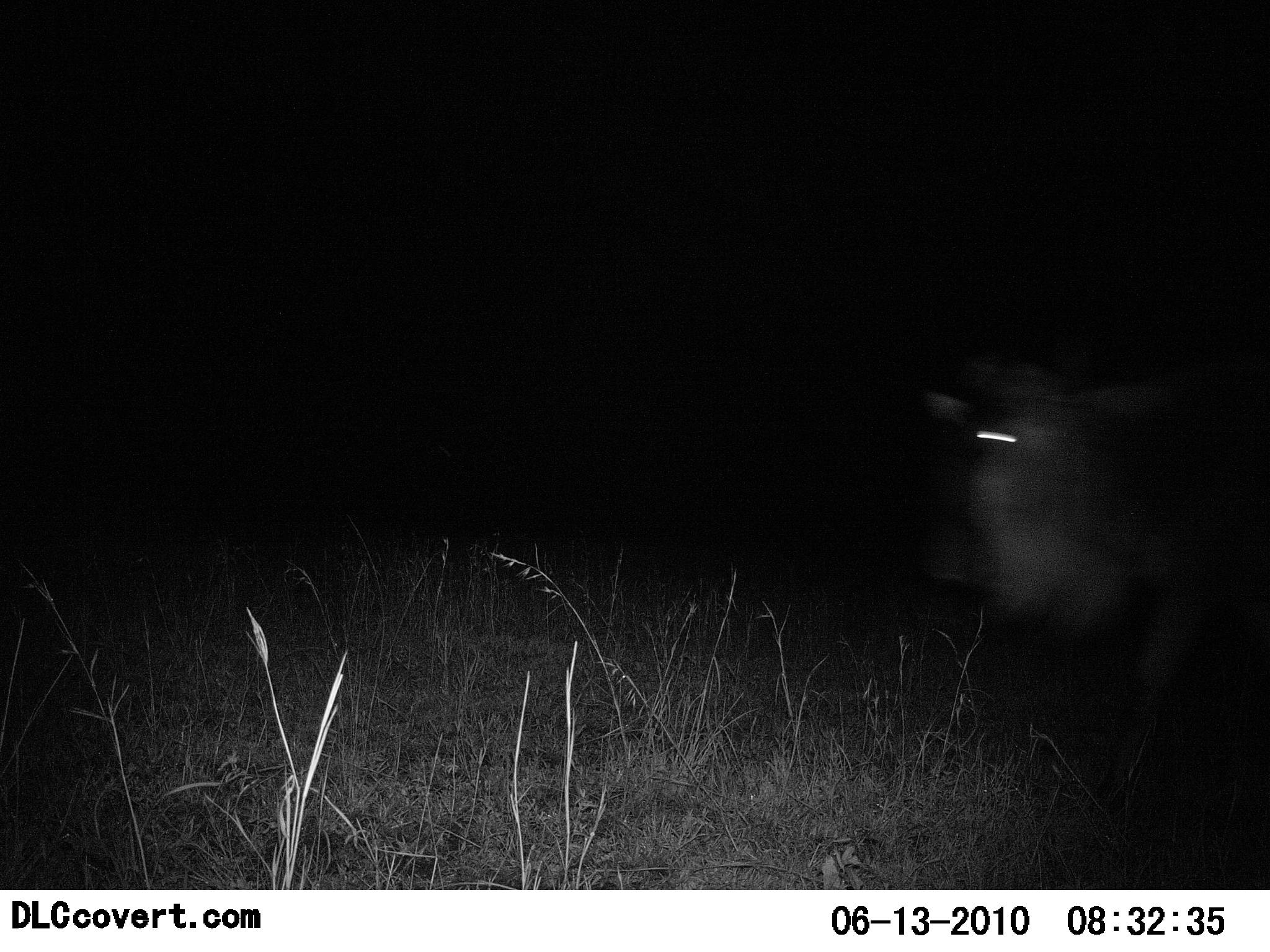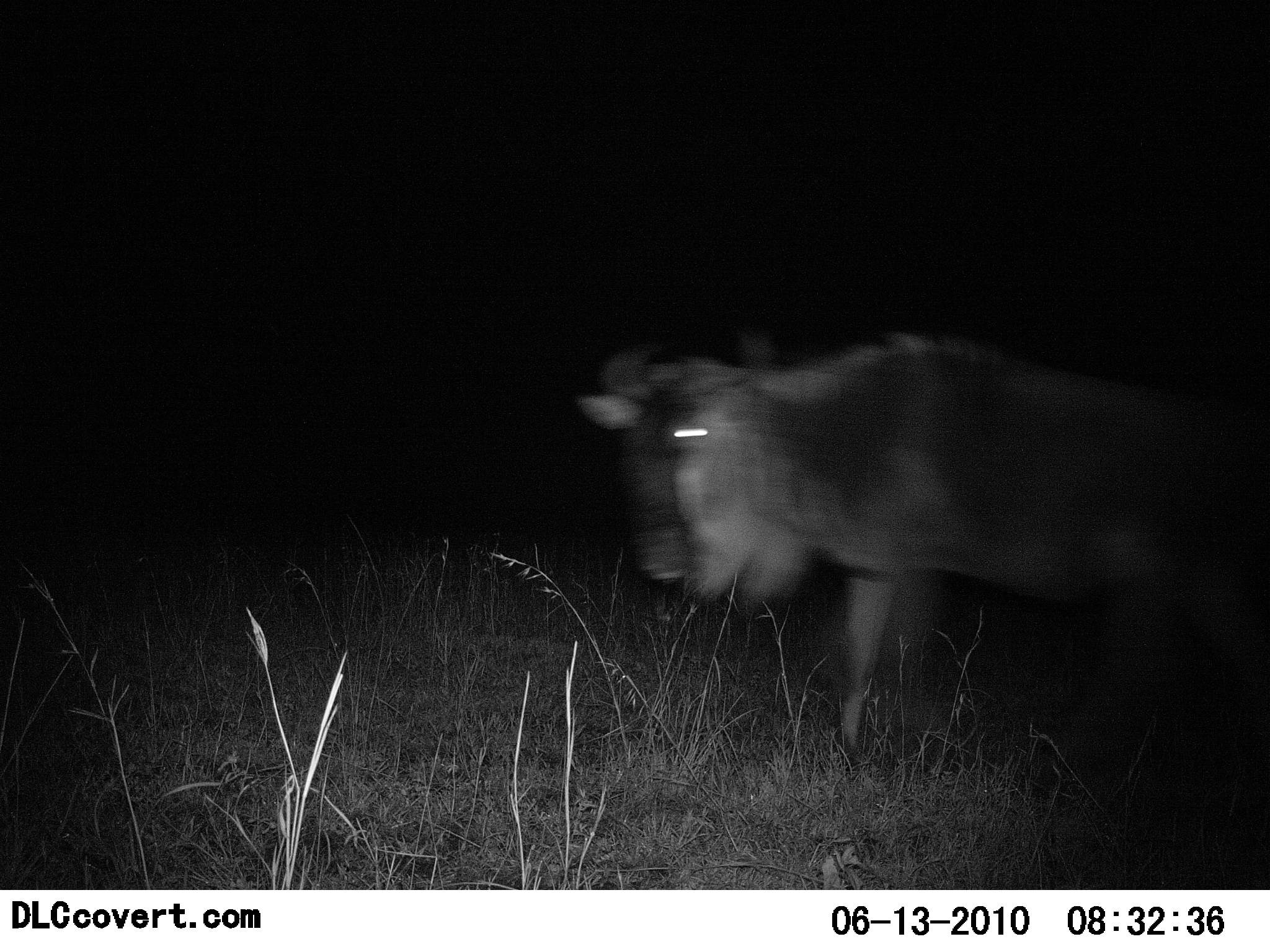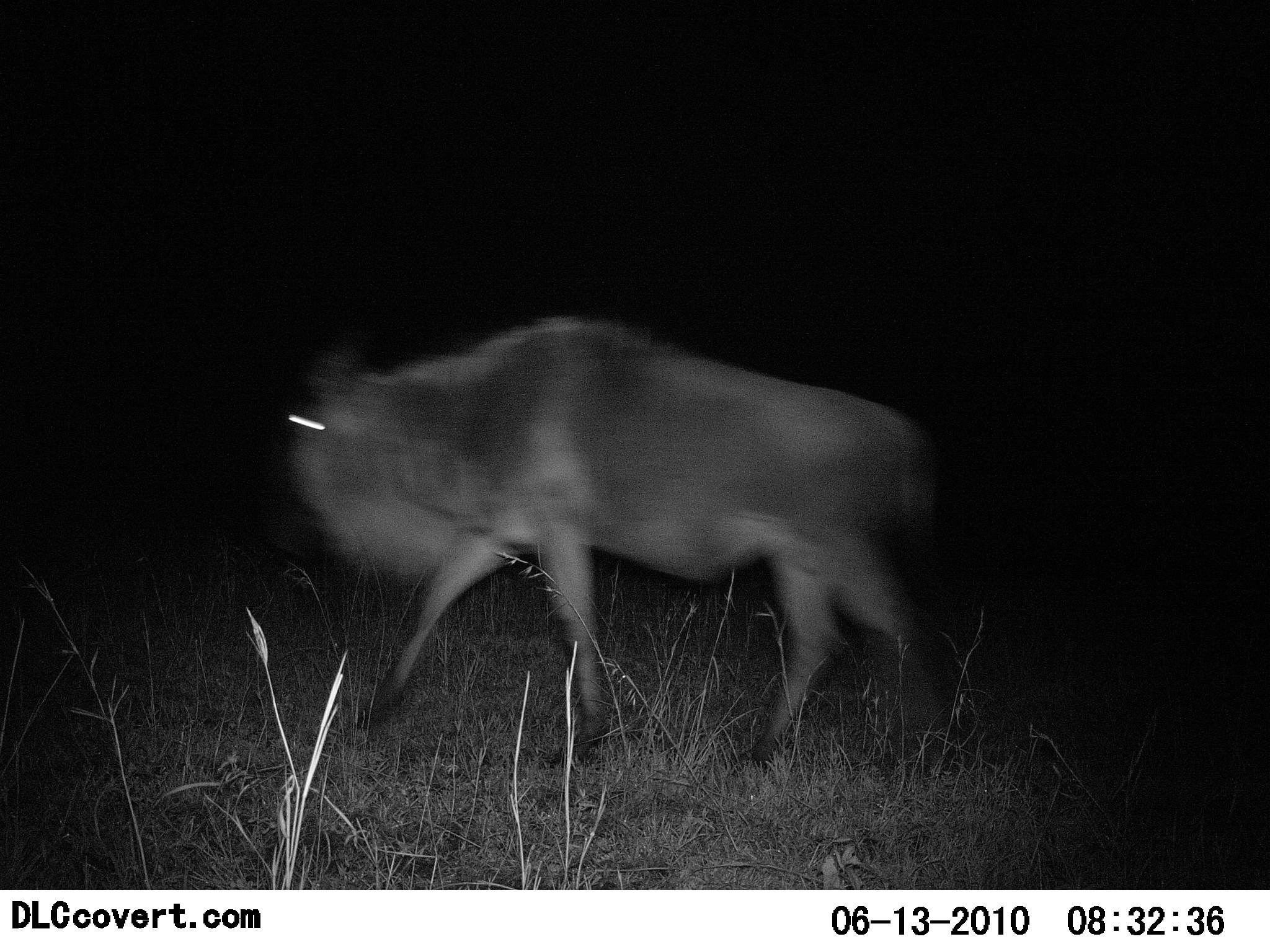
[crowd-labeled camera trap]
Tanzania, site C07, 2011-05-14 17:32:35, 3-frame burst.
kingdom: Animalia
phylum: Chordata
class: Mammalia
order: Artiodactyla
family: Bovidae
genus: Connochaetes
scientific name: Connochaetes taurinus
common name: blue wildebeest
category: wildebeest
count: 1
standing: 0%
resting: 0%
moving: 100%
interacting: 0%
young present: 0%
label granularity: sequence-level